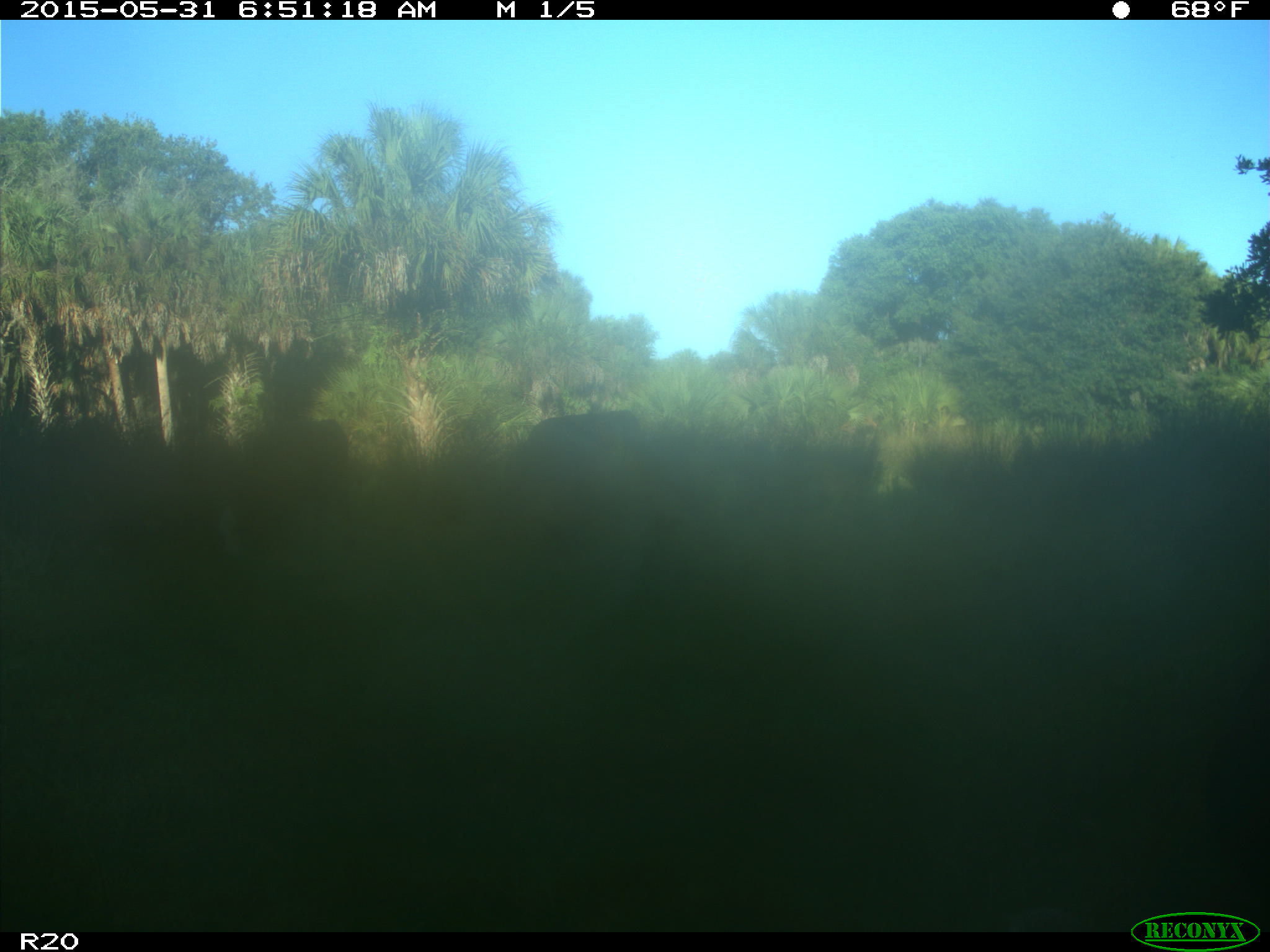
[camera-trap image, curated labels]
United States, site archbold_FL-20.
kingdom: Animalia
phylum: Chordata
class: Mammalia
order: Artiodactyla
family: Bovidae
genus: Bos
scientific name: Bos taurus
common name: domestic cow